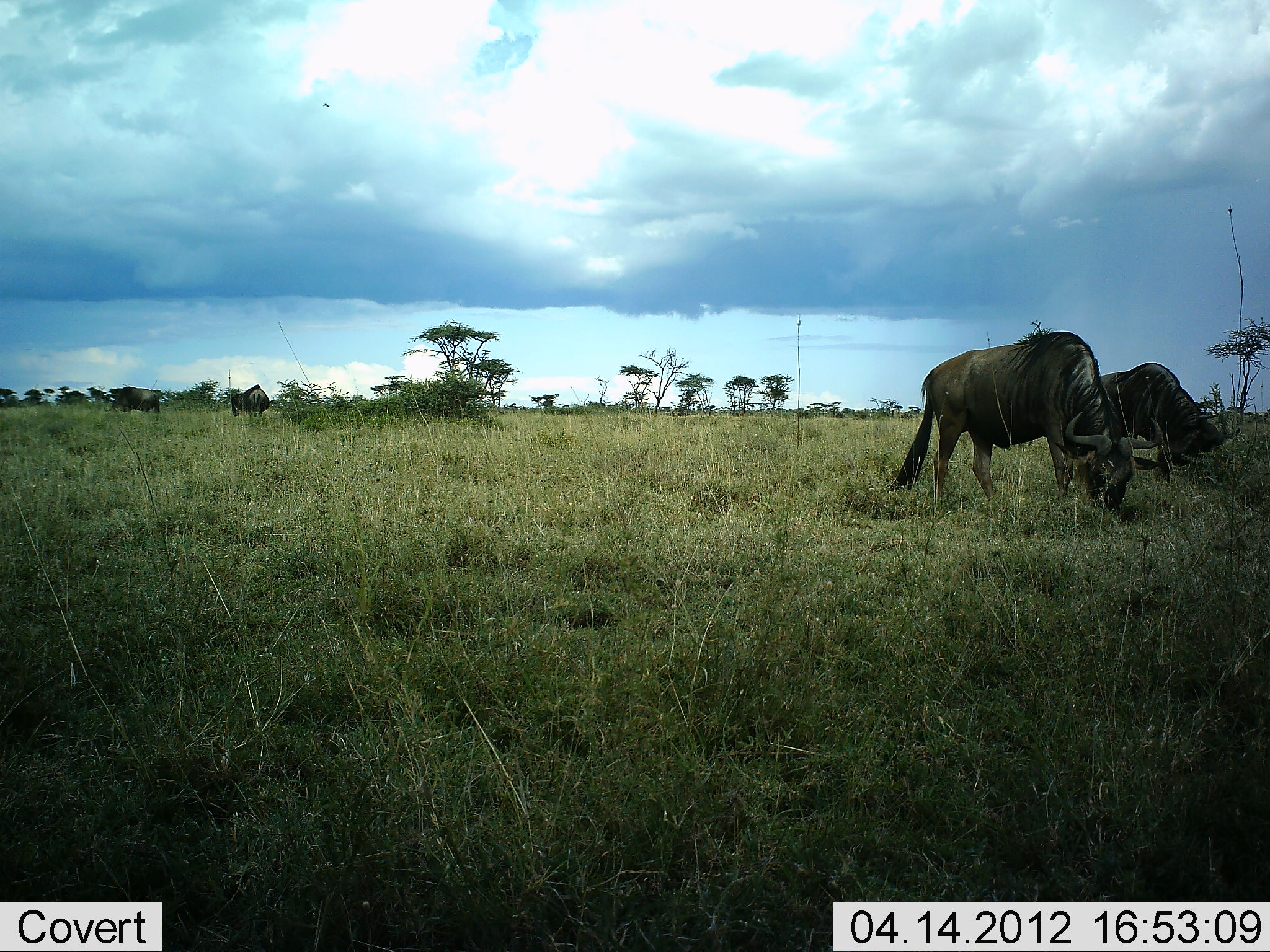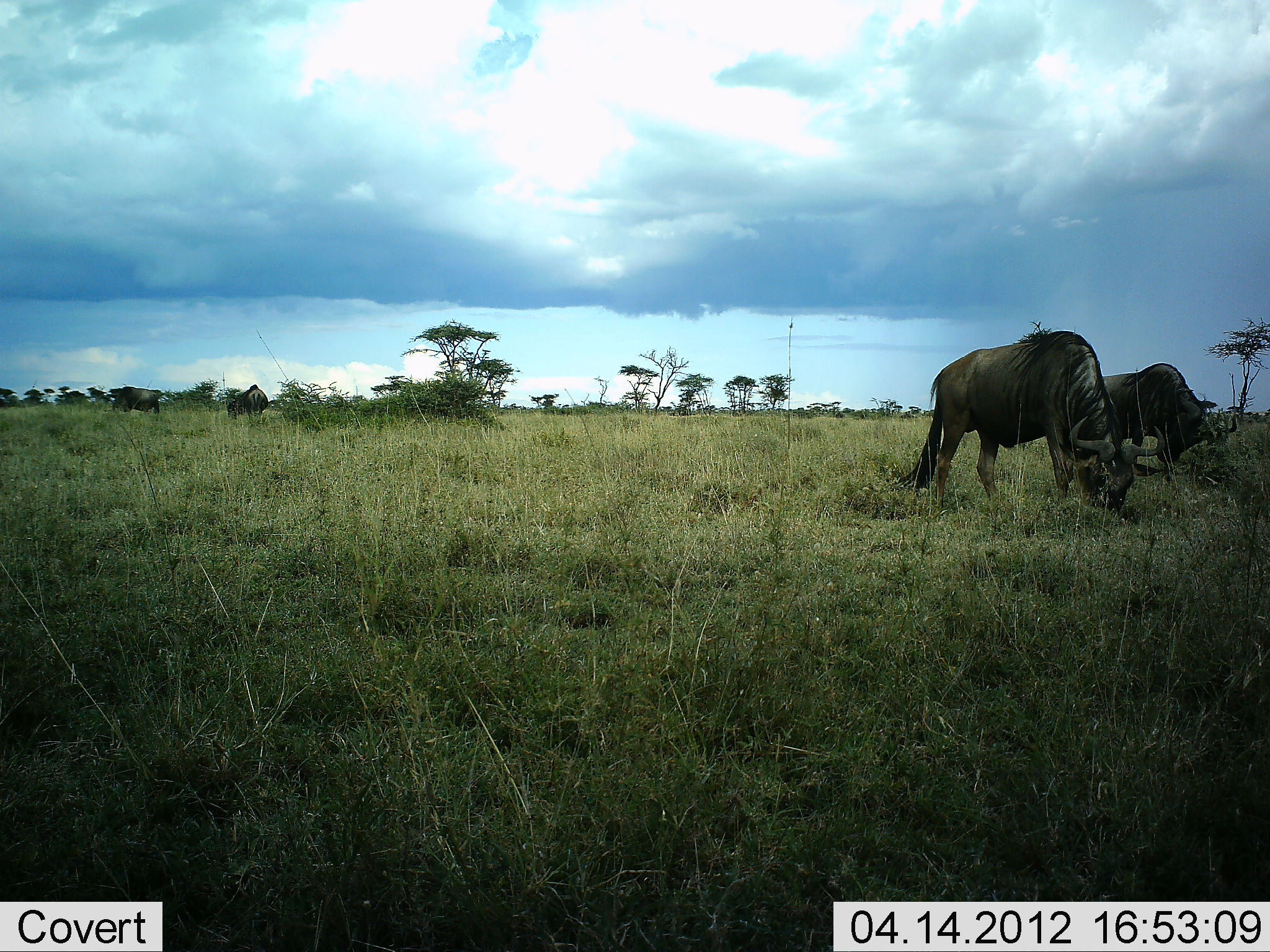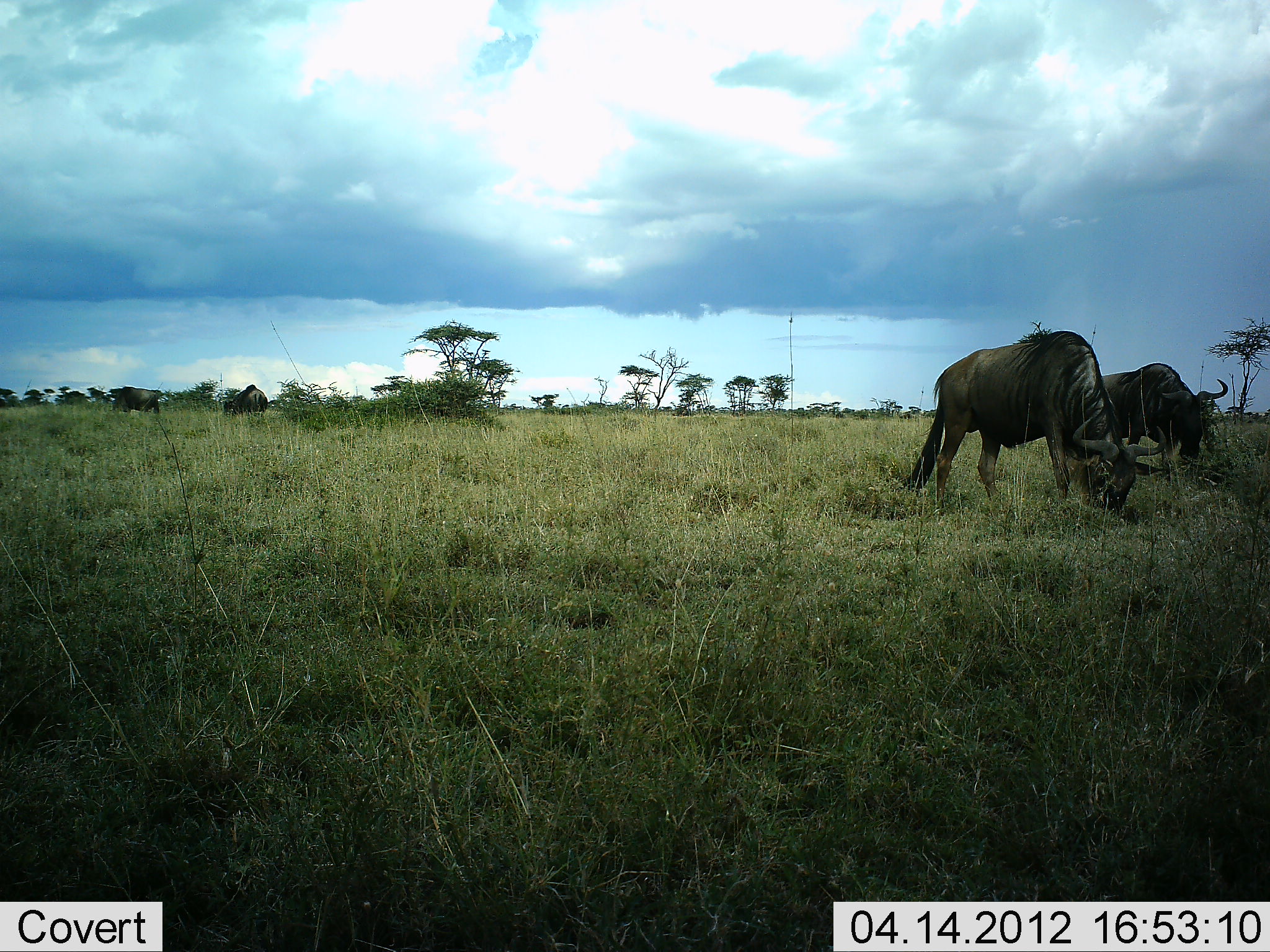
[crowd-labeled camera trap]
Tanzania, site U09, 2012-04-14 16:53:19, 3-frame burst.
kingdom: Animalia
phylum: Chordata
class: Mammalia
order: Artiodactyla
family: Bovidae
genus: Connochaetes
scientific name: Connochaetes taurinus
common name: blue wildebeest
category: wildebeest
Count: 4.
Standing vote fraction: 26%.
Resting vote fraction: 0%.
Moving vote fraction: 5%.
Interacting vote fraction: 0%.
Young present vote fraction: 0%.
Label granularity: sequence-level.